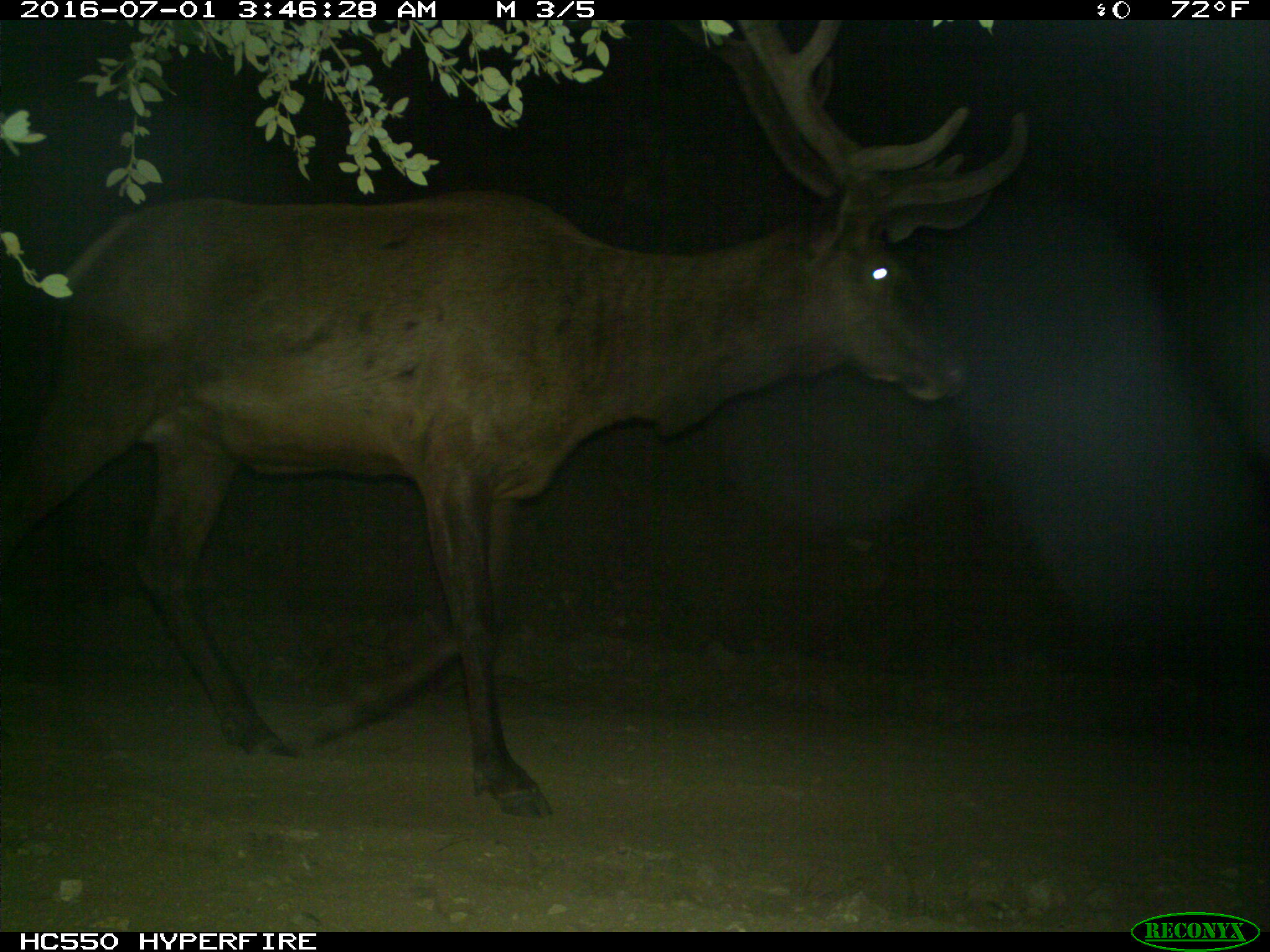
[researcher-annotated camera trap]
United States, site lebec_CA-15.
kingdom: Animalia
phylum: Chordata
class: Mammalia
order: Artiodactyla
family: Cervidae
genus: Cervus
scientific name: Cervus canadensis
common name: elk